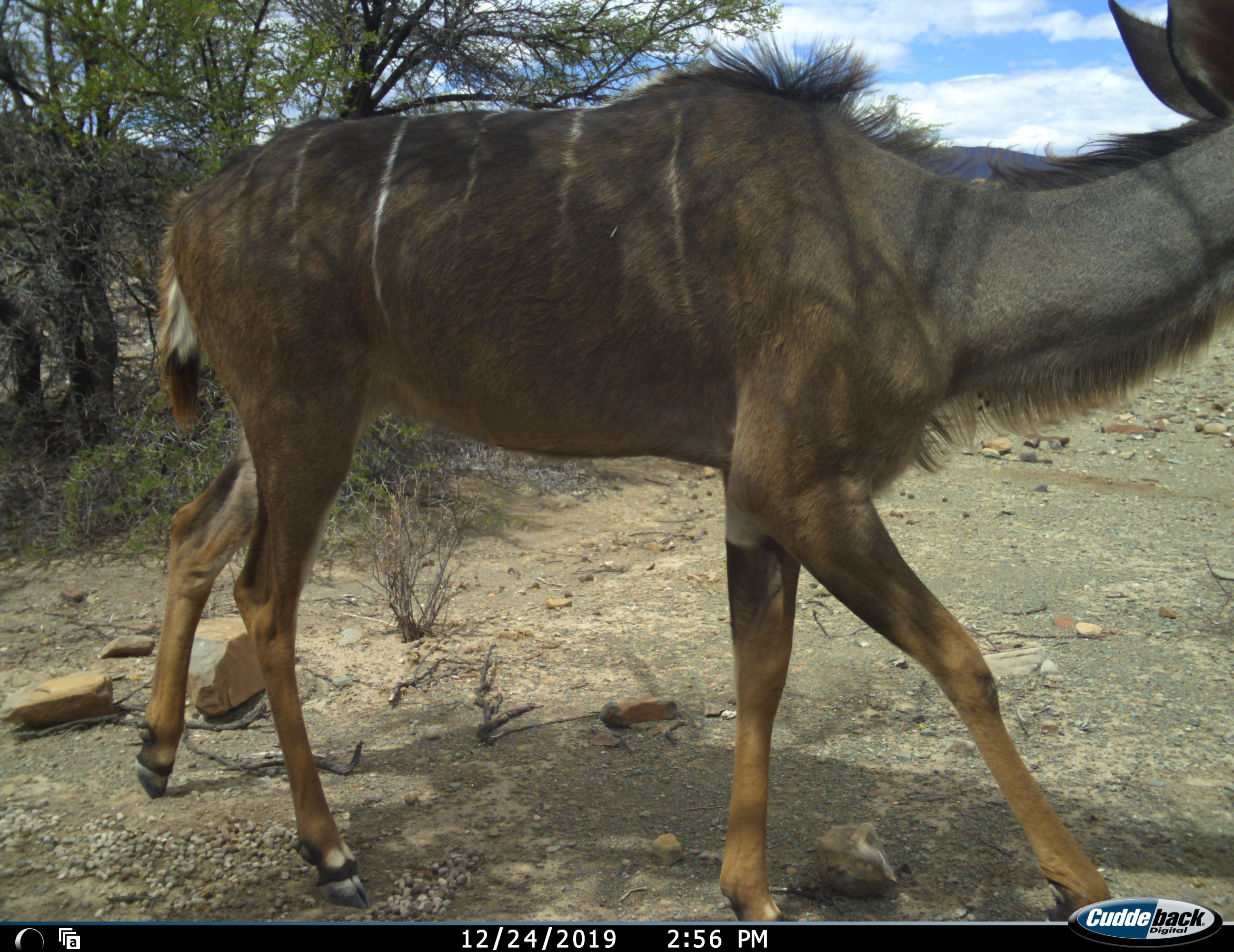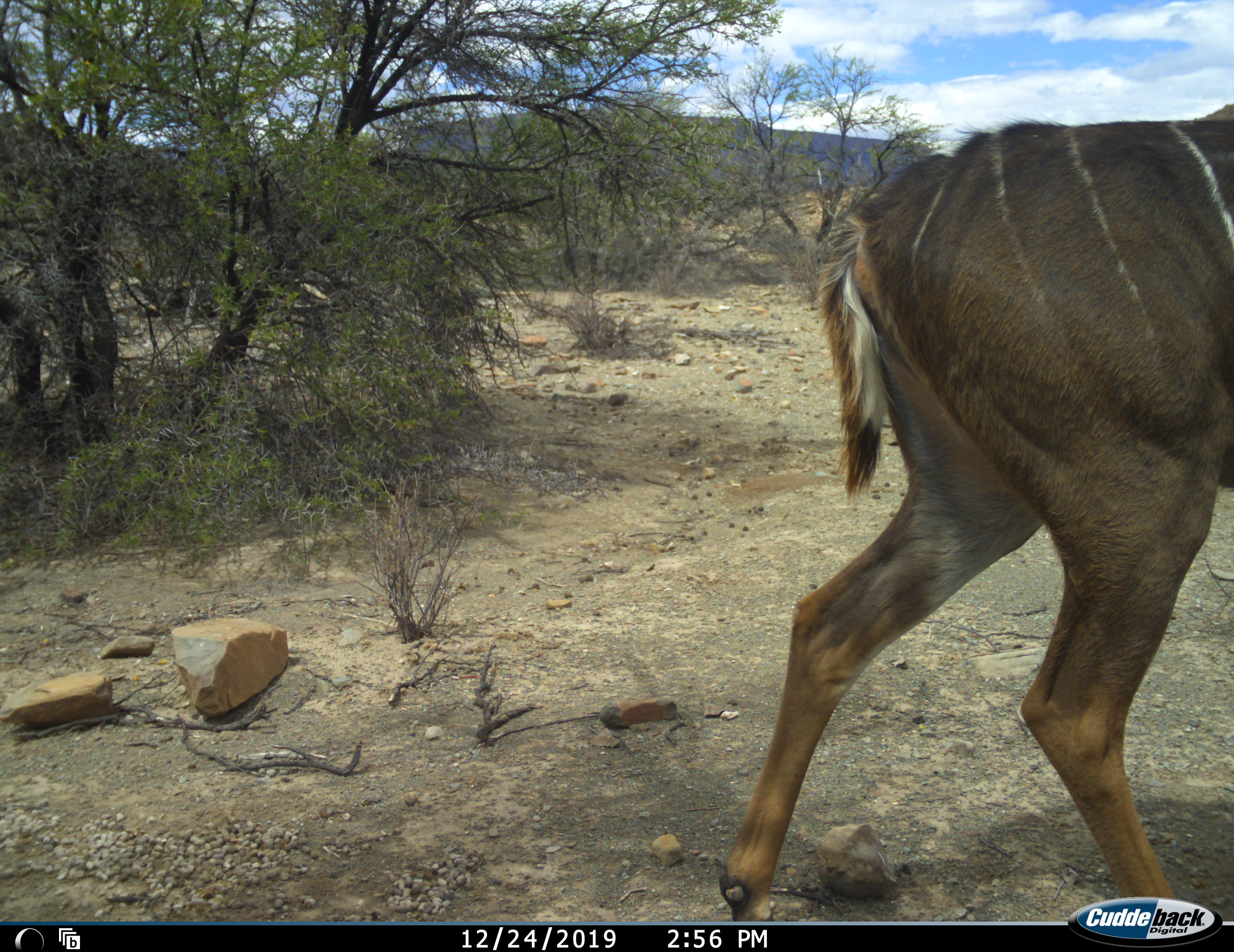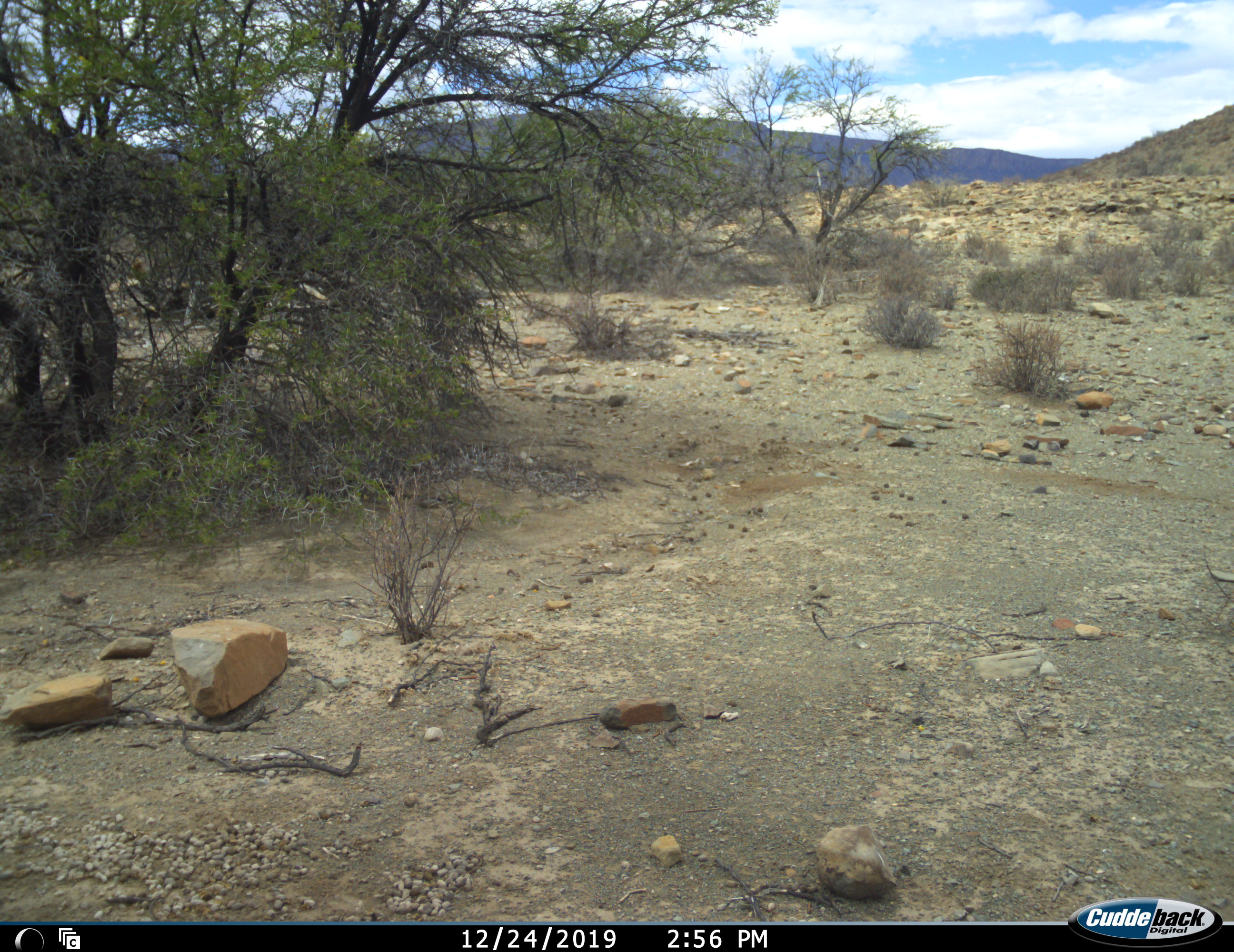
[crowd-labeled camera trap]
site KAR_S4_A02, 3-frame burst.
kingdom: Animalia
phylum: Chordata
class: Mammalia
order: Artiodactyla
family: Bovidae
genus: Tragelaphus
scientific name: Tragelaphus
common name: kudu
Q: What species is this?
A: Kudu (Tragelaphus).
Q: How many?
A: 1.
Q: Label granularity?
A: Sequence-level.